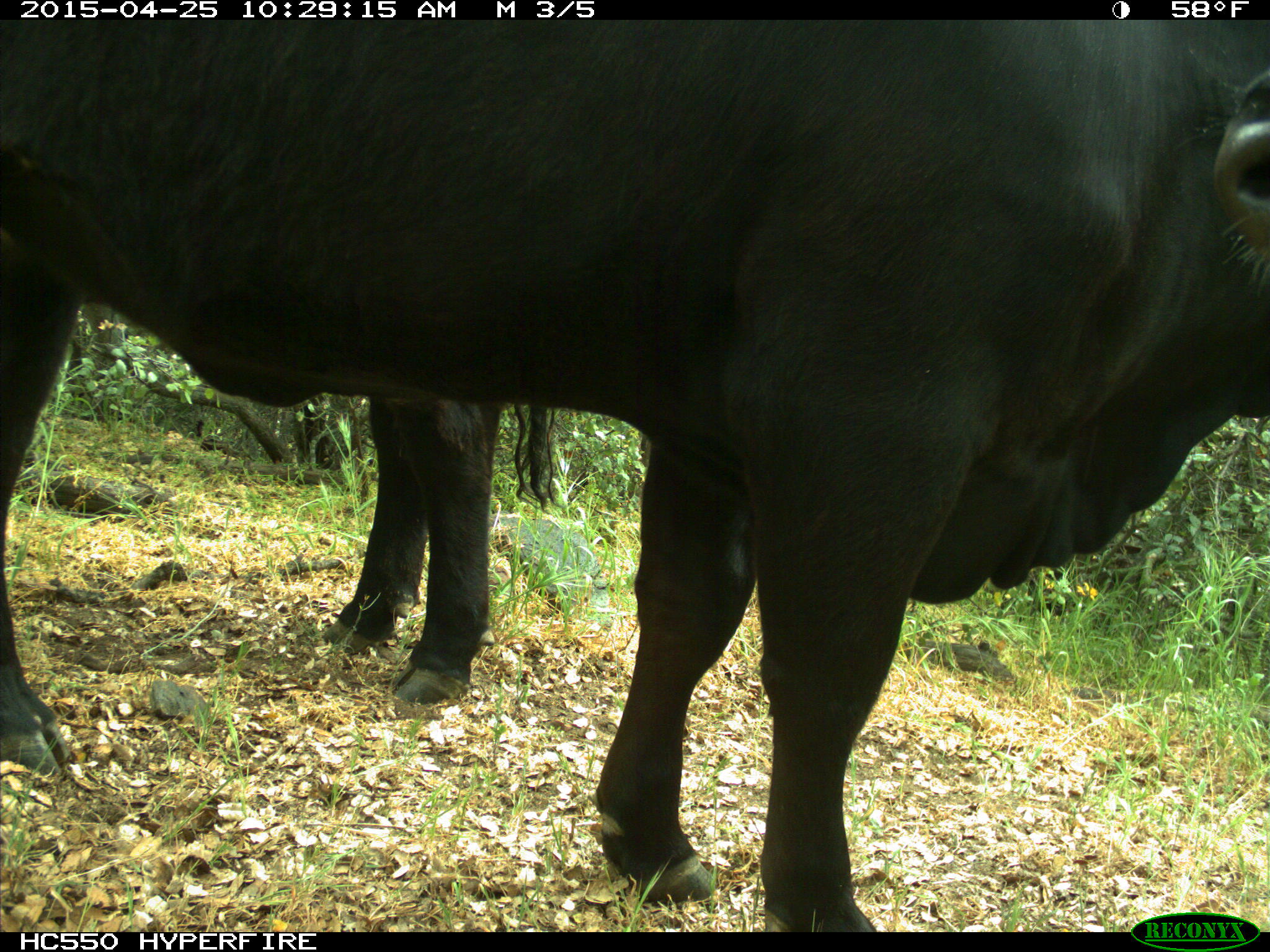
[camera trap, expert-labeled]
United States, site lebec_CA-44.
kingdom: Animalia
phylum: Chordata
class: Mammalia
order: Artiodactyla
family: Suidae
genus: Sus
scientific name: Sus scrofa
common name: wild boar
Sus scrofa (wild boar).